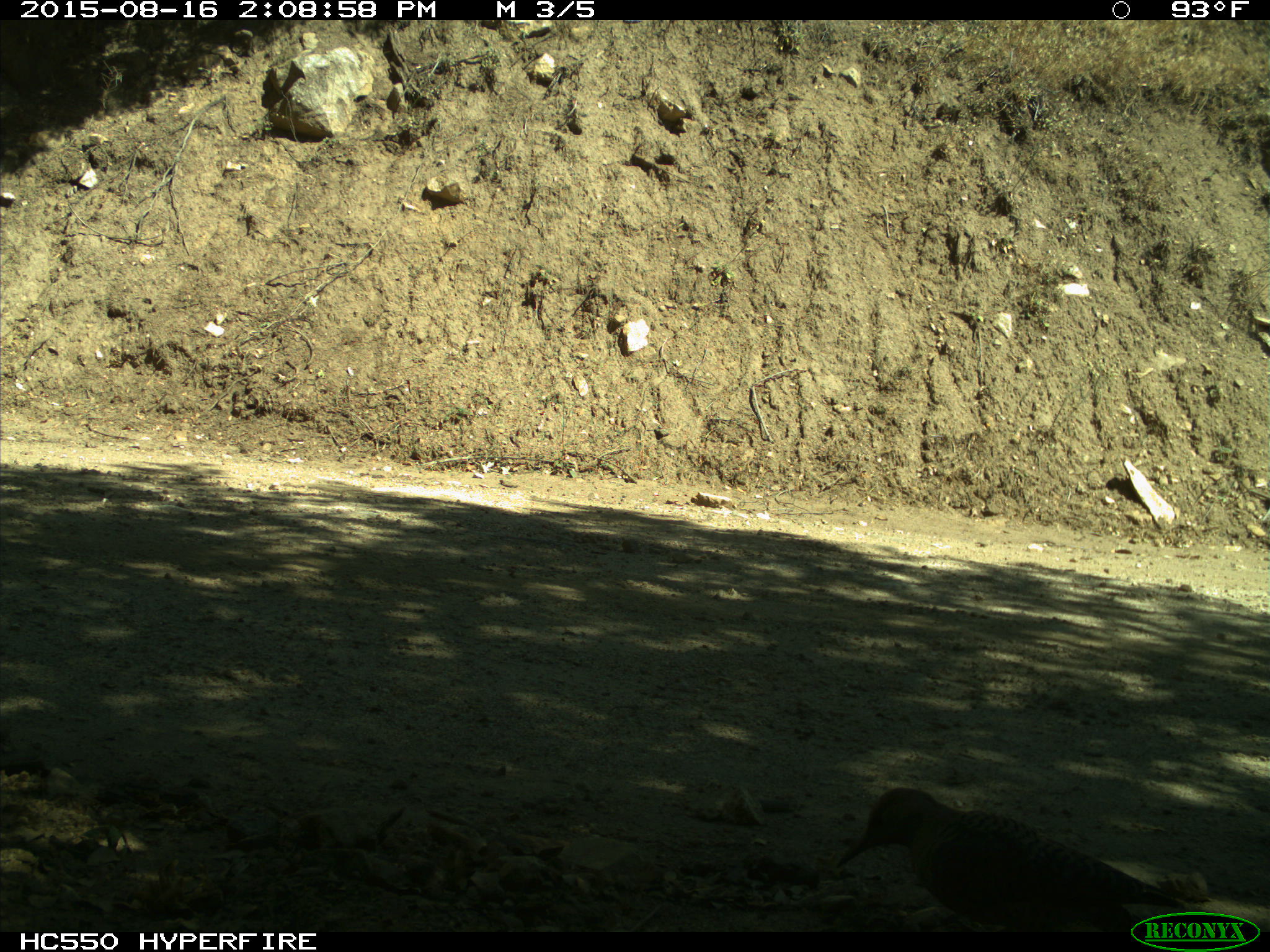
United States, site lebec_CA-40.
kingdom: Animalia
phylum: Chordata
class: Aves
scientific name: Aves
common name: birds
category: unidentified bird